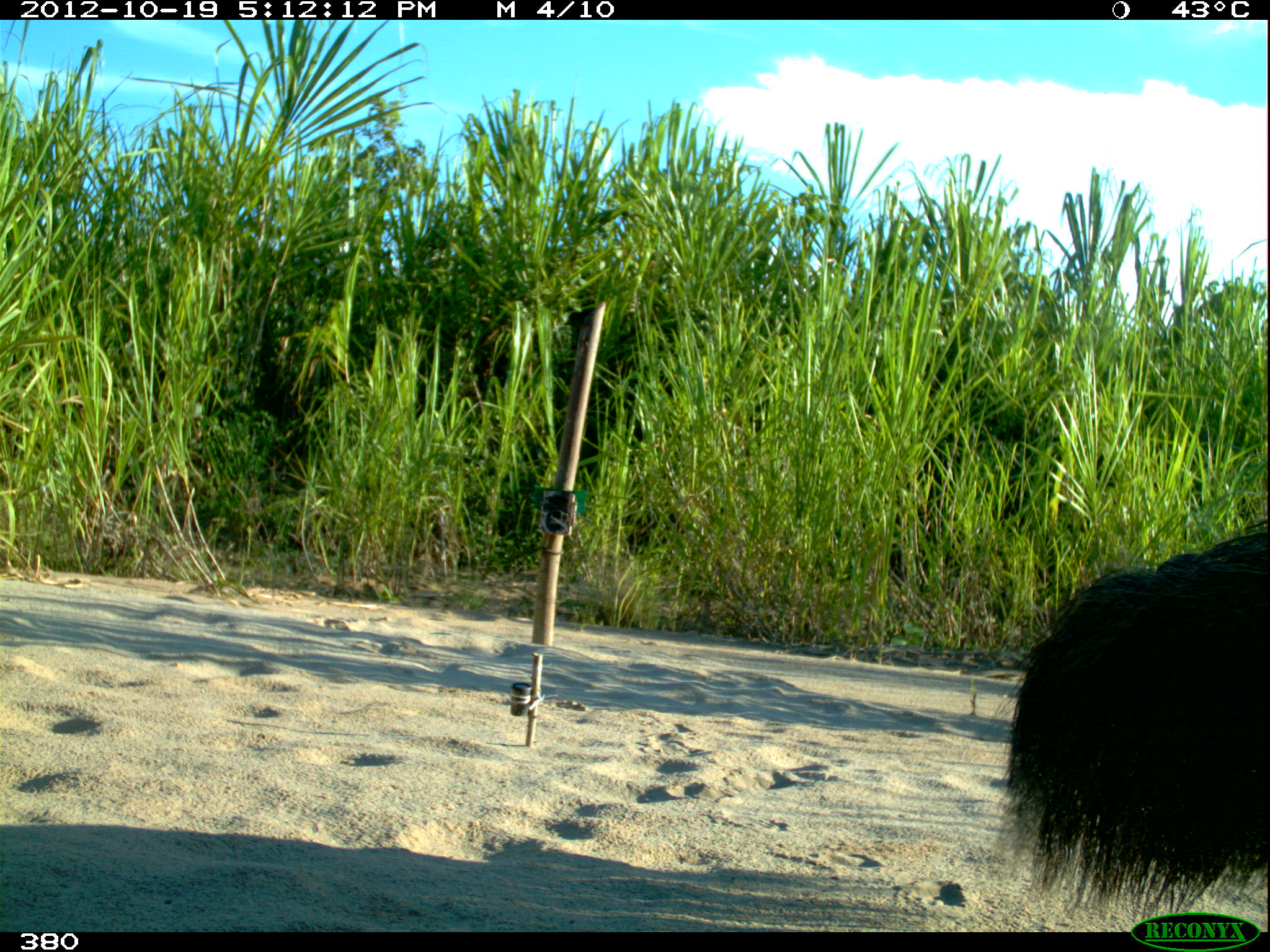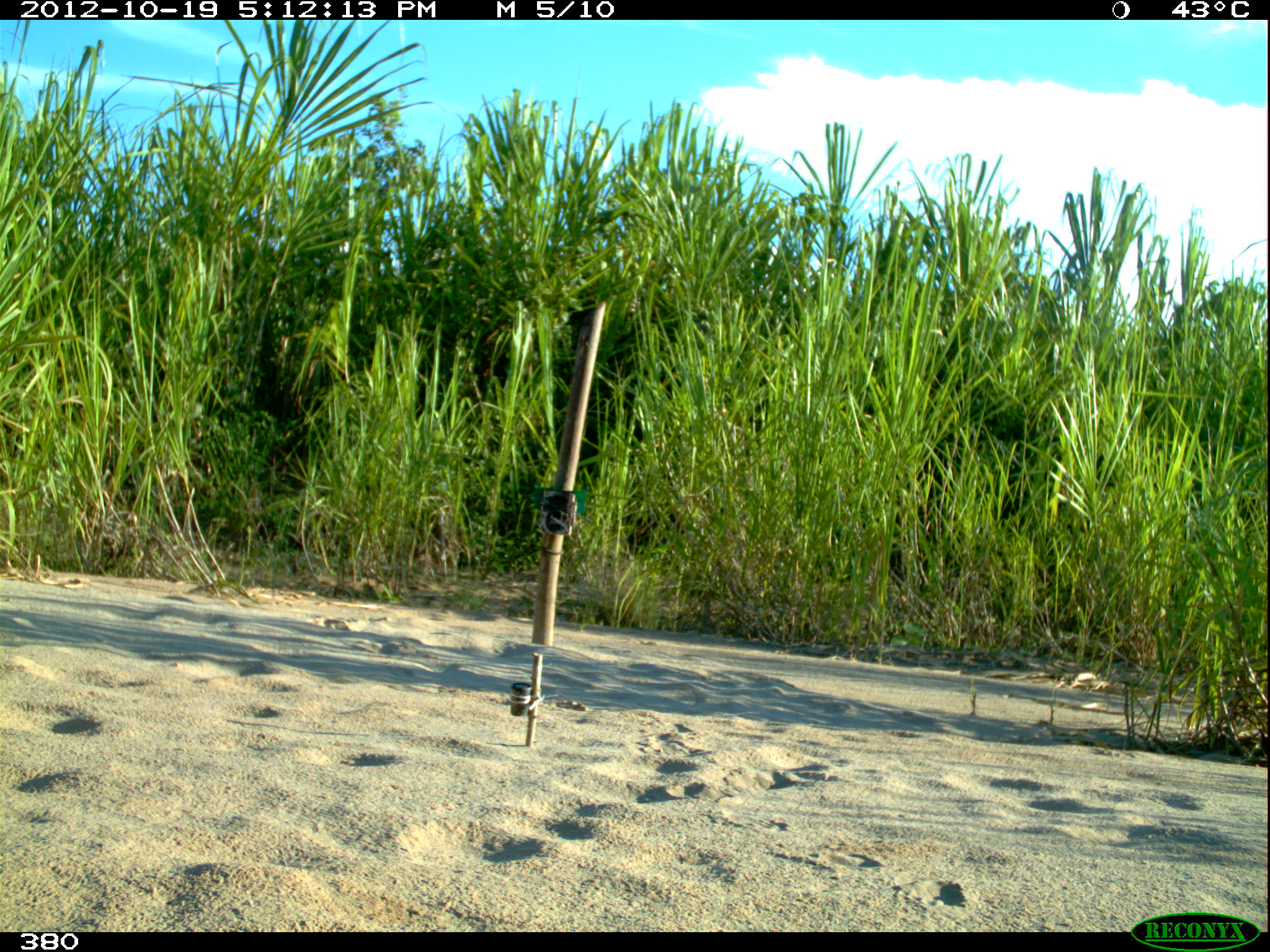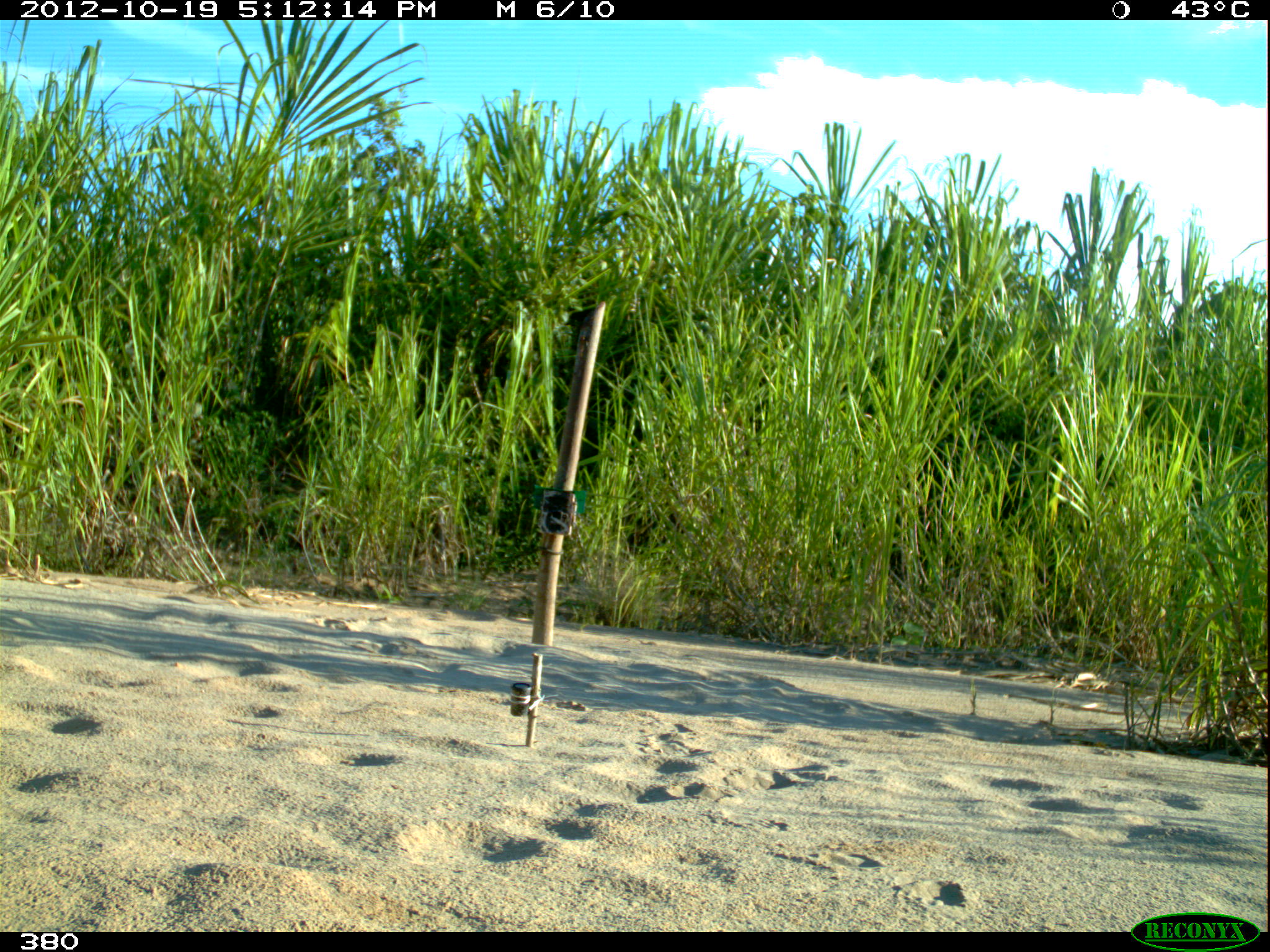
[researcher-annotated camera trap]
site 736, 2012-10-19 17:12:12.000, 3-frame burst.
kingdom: Animalia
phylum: Chordata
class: Mammalia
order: Pilosa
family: Myrmecophagidae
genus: Myrmecophaga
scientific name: Myrmecophaga tridactyla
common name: giant anteater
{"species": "Myrmecophaga tridactyla (giant anteater)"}